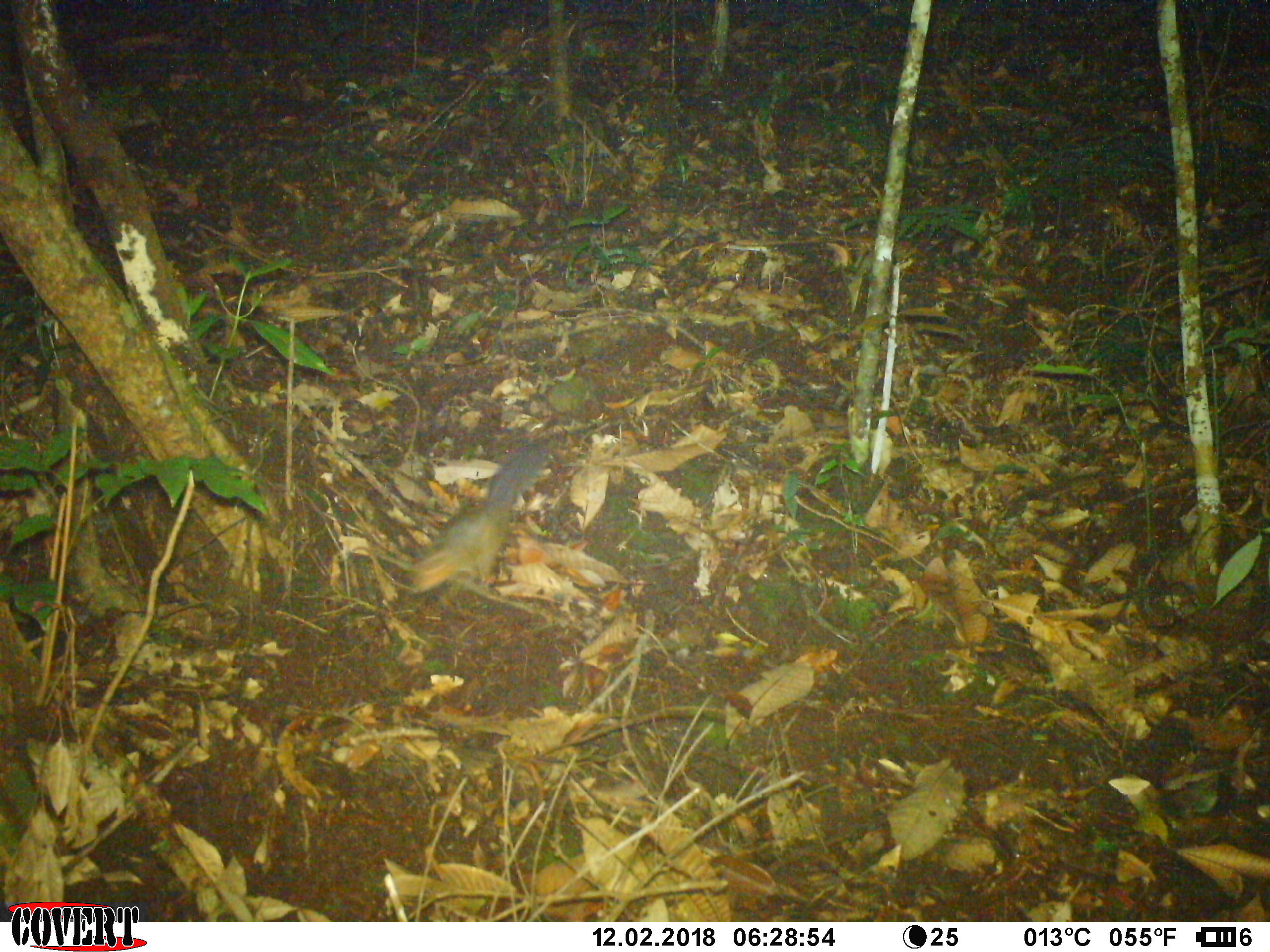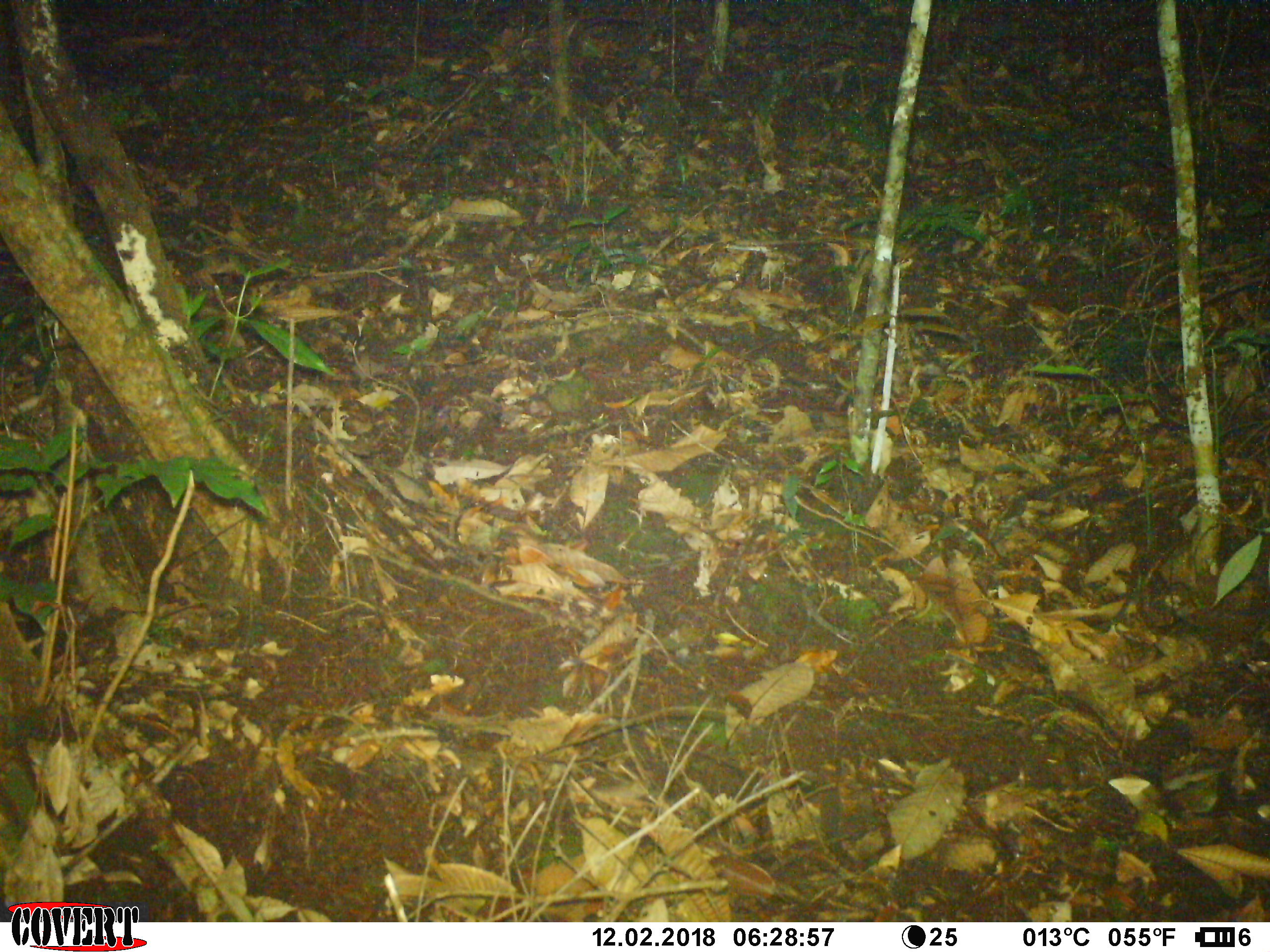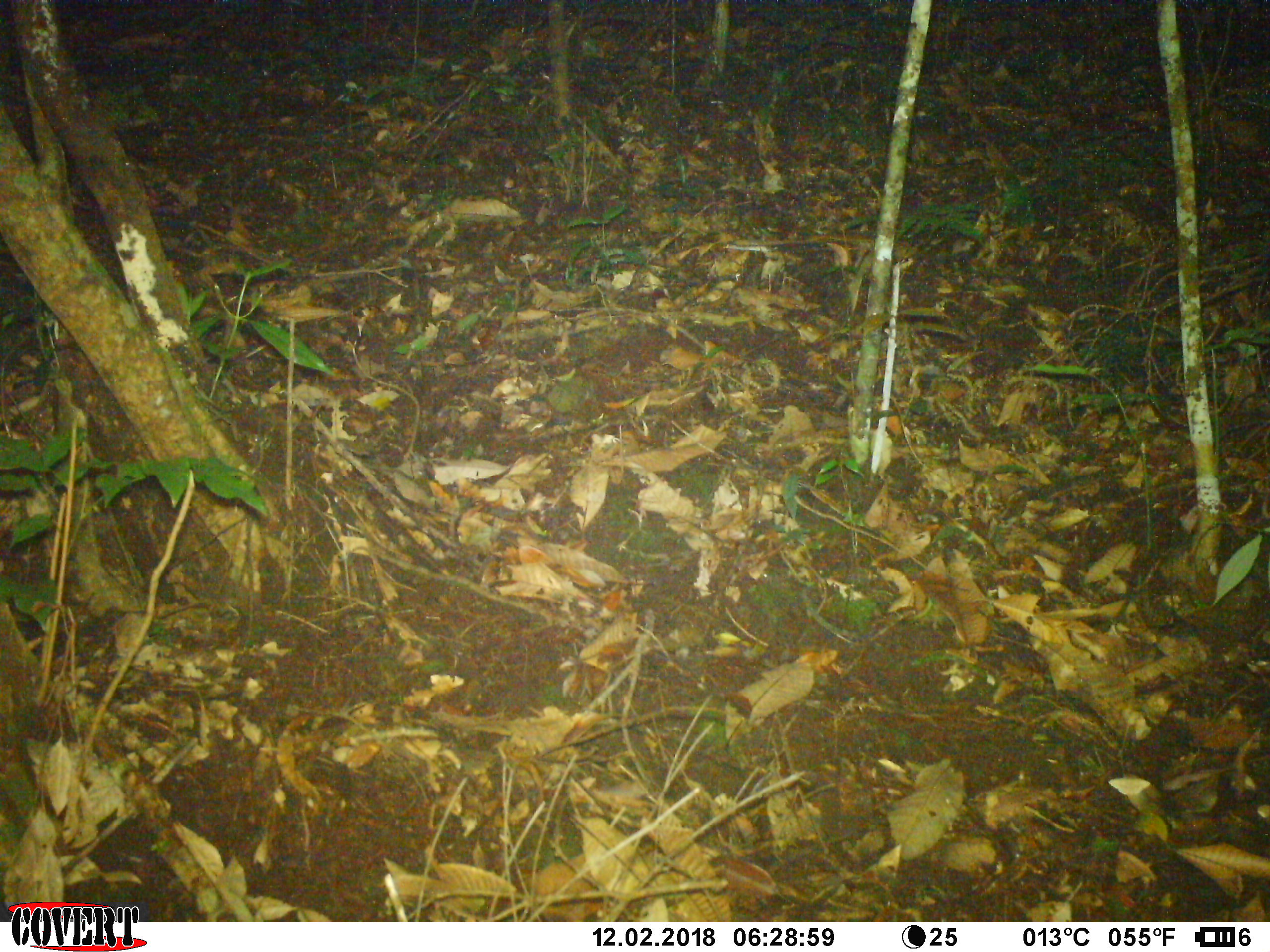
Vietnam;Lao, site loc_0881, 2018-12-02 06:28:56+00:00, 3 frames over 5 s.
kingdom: Animalia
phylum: Chordata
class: Mammalia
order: Rodentia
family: Sciuridae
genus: Dremomys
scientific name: Dremomys rufigenis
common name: red-cheeked squirrel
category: red cheeked squirrel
Red cheeked squirrel (red-cheeked squirrel) (Dremomys rufigenis). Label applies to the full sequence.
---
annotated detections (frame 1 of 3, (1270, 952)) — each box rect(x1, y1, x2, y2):
red cheeked squirrel: rect(405, 432, 561, 594)